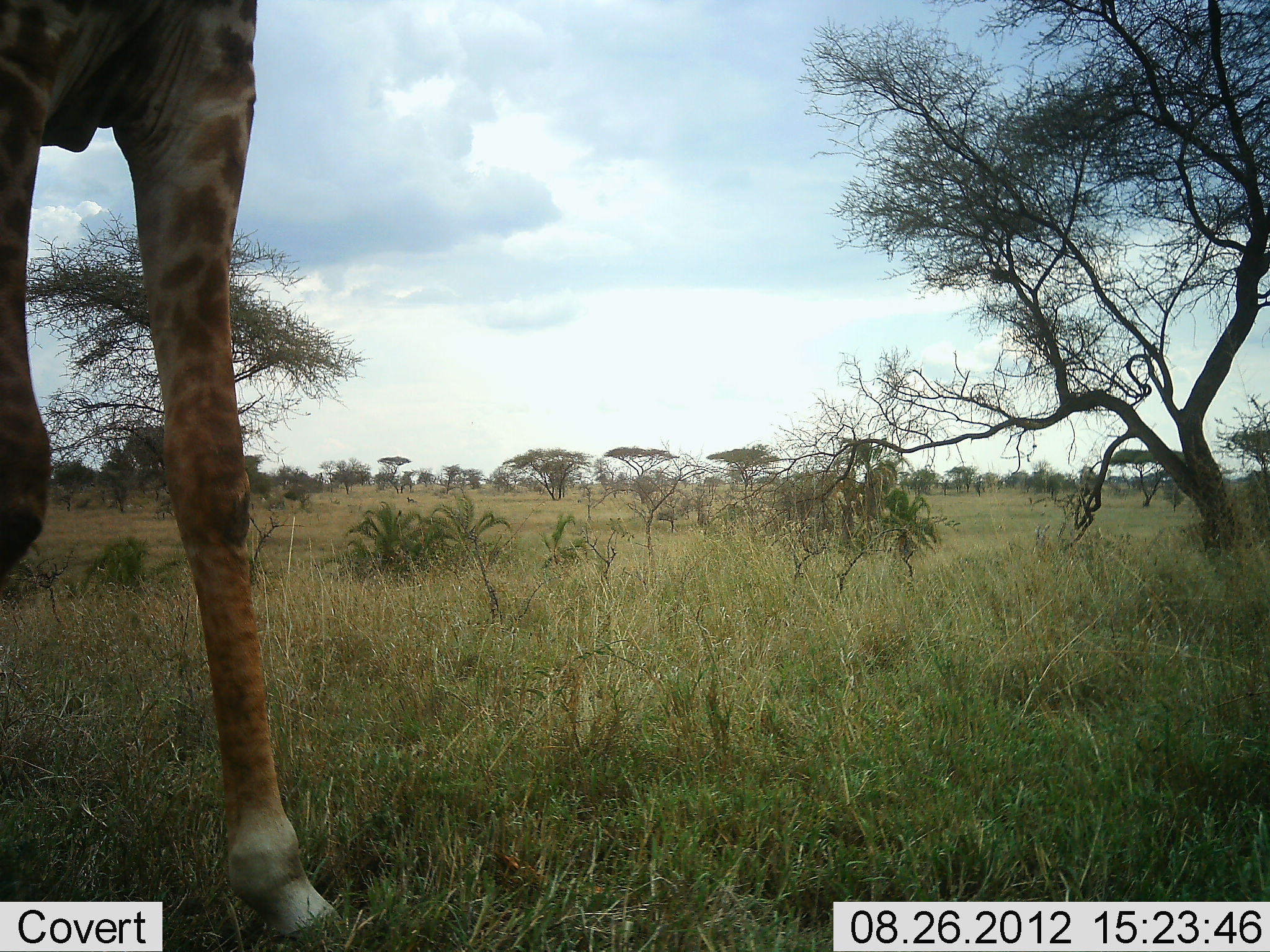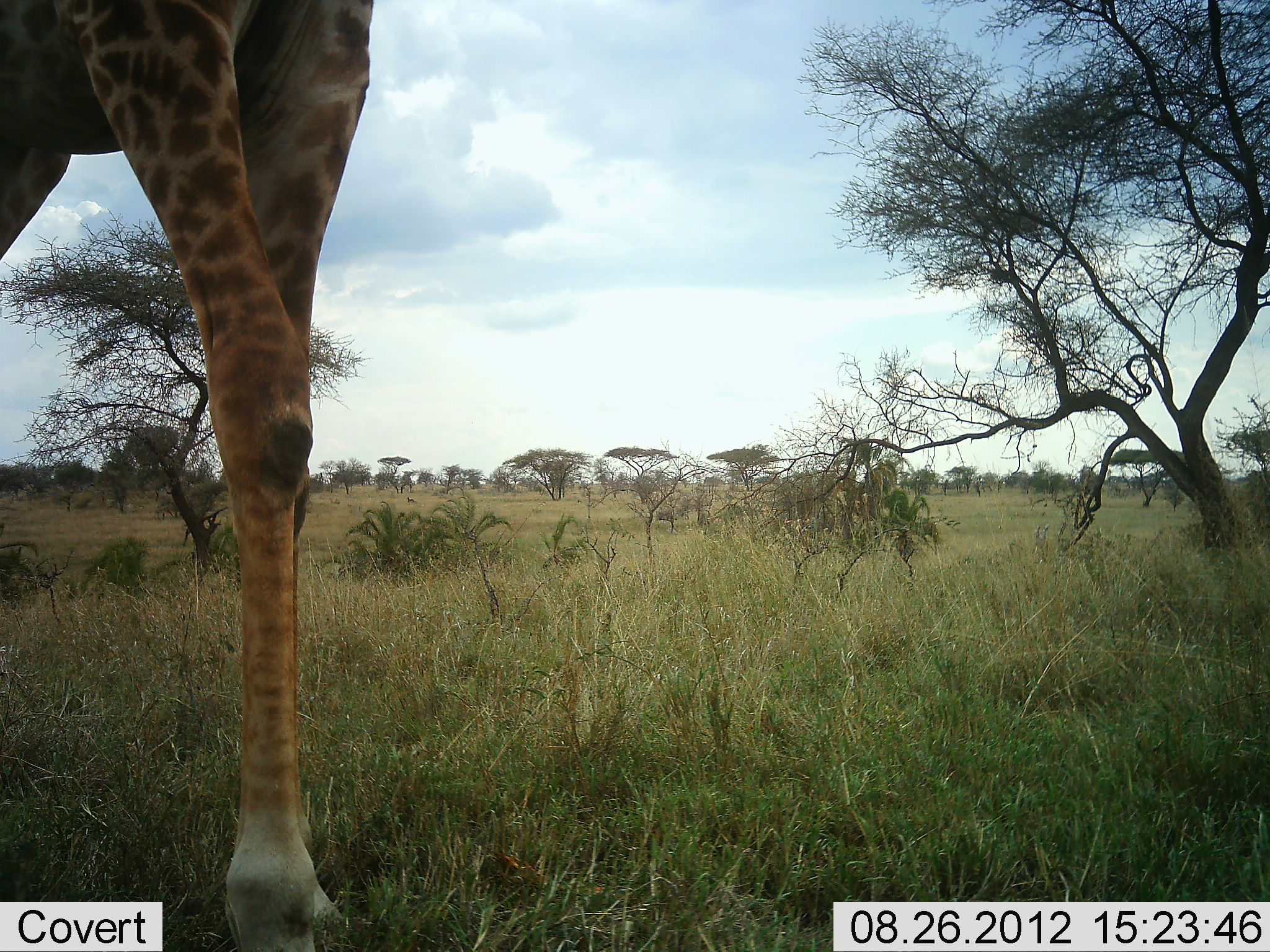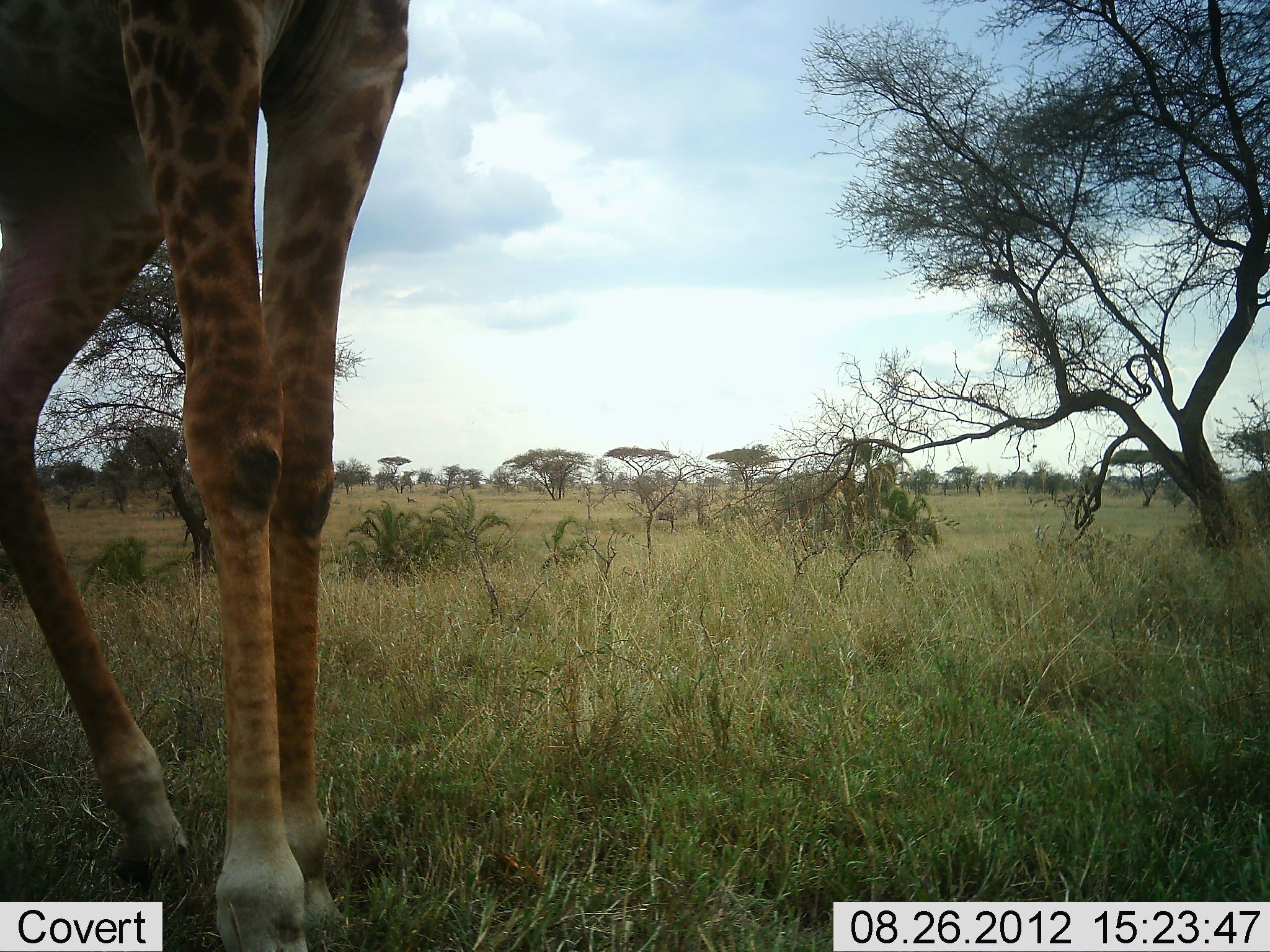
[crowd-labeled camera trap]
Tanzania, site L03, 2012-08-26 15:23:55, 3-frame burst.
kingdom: Animalia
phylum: Chordata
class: Mammalia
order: Artiodactyla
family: Giraffidae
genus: Giraffa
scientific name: Giraffa camelopardalis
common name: giraffe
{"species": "giraffe (Giraffa camelopardalis)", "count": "1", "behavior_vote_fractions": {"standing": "10%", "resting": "0%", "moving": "90%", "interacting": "0%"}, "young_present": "0%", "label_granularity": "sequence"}